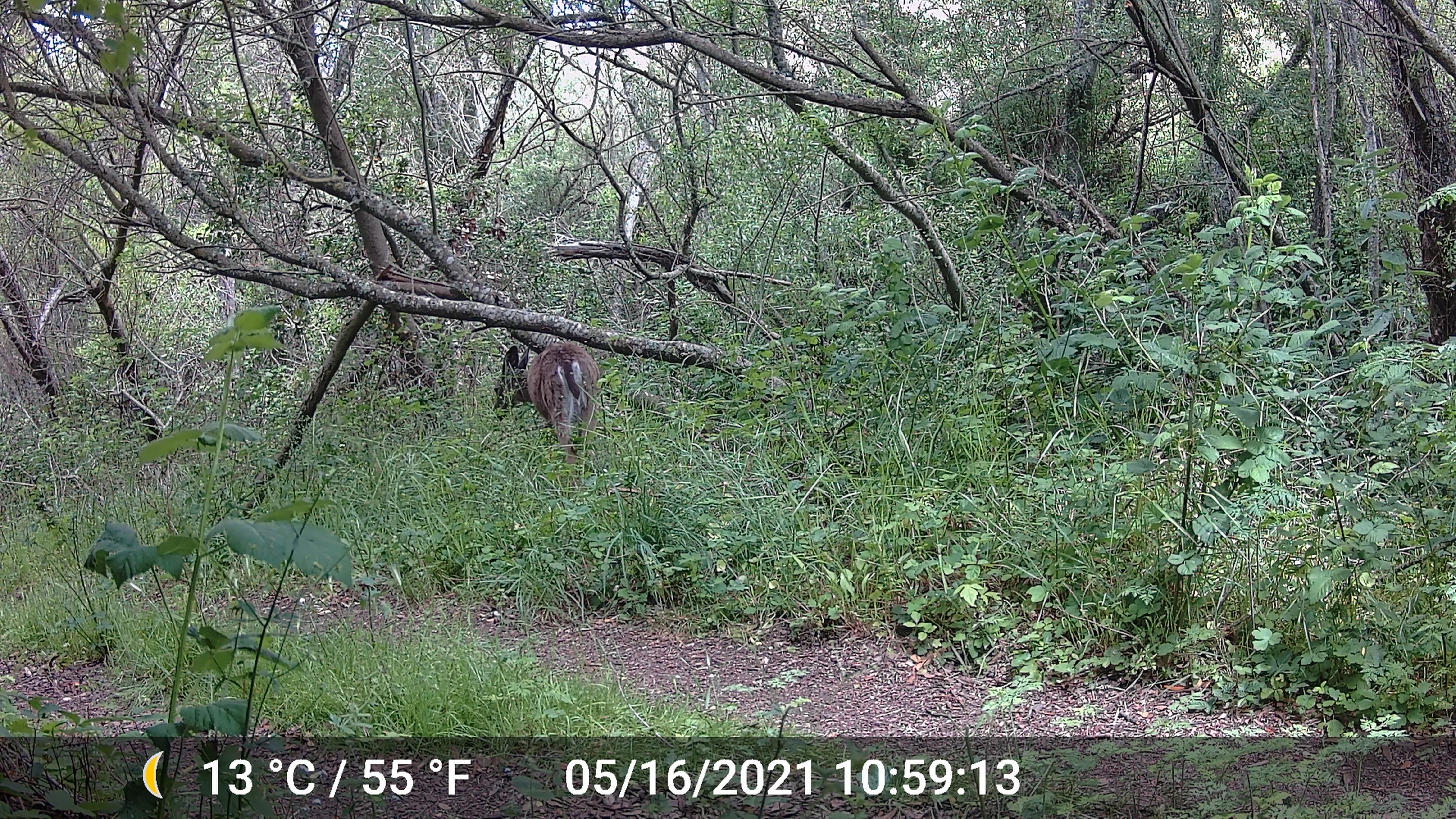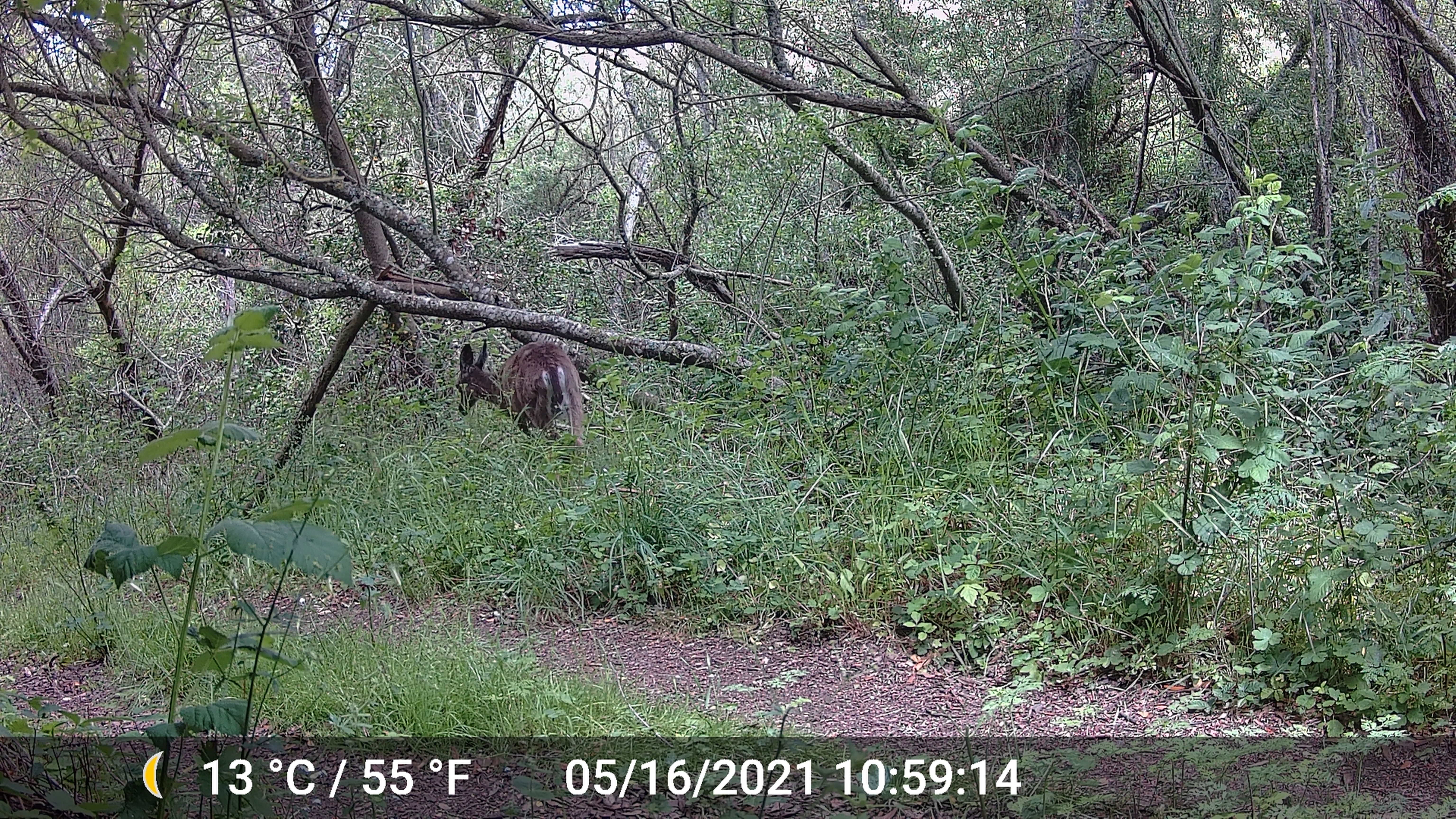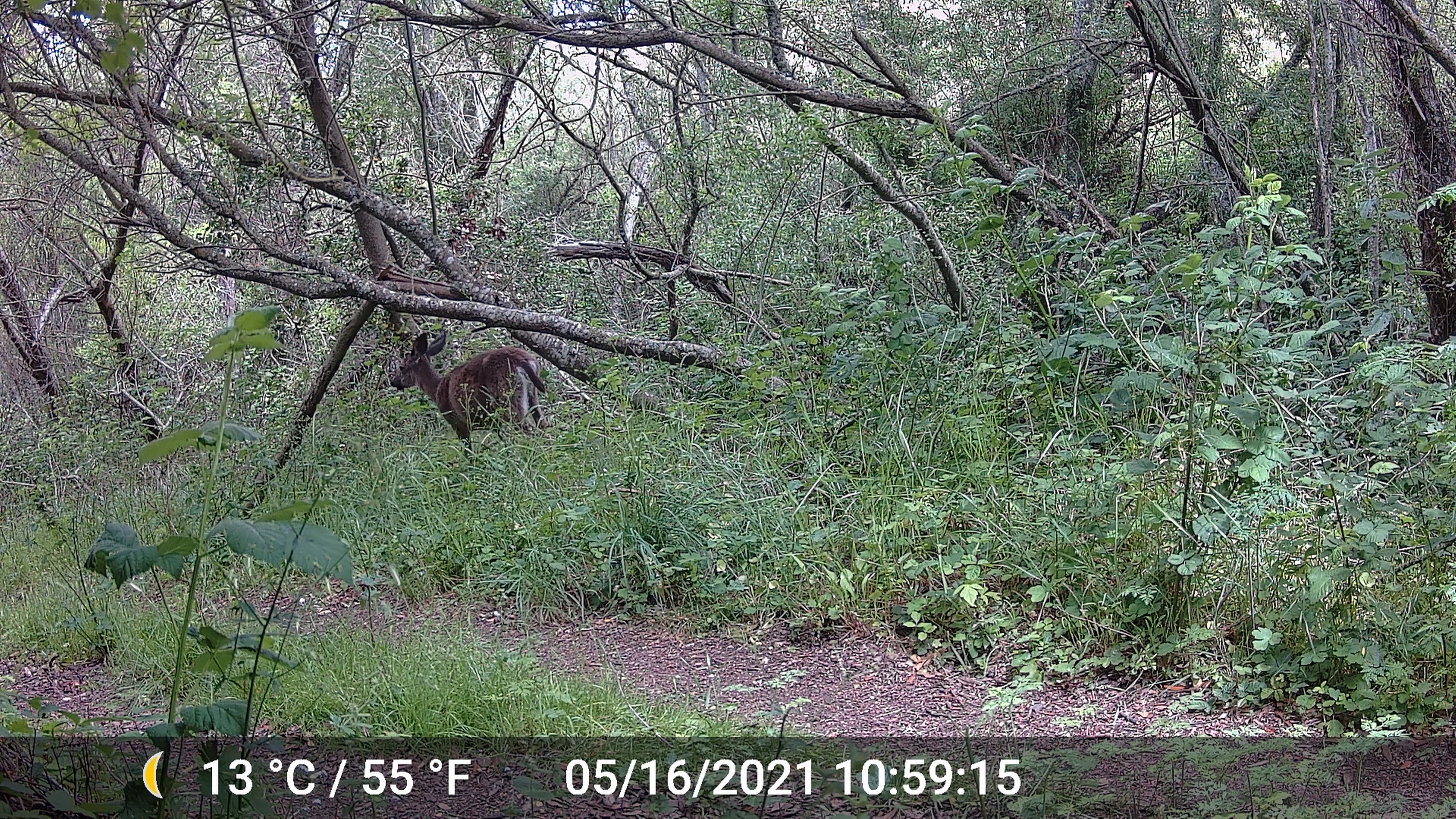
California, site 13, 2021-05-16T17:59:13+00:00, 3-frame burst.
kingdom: Animalia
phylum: Chordata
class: Mammalia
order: Artiodactyla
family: Cervidae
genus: Odocoileus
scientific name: Odocoileus hemionus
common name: mule deer